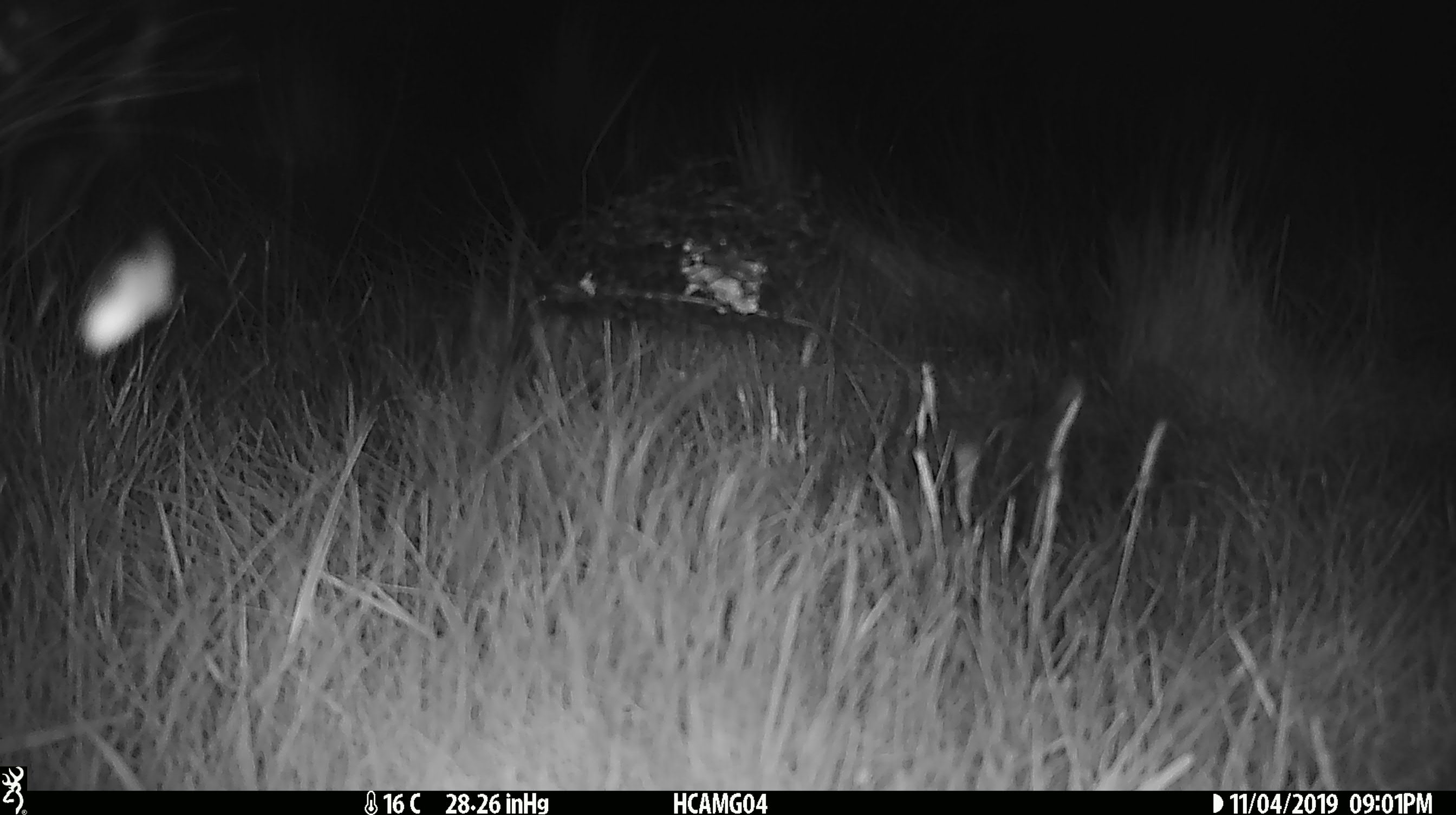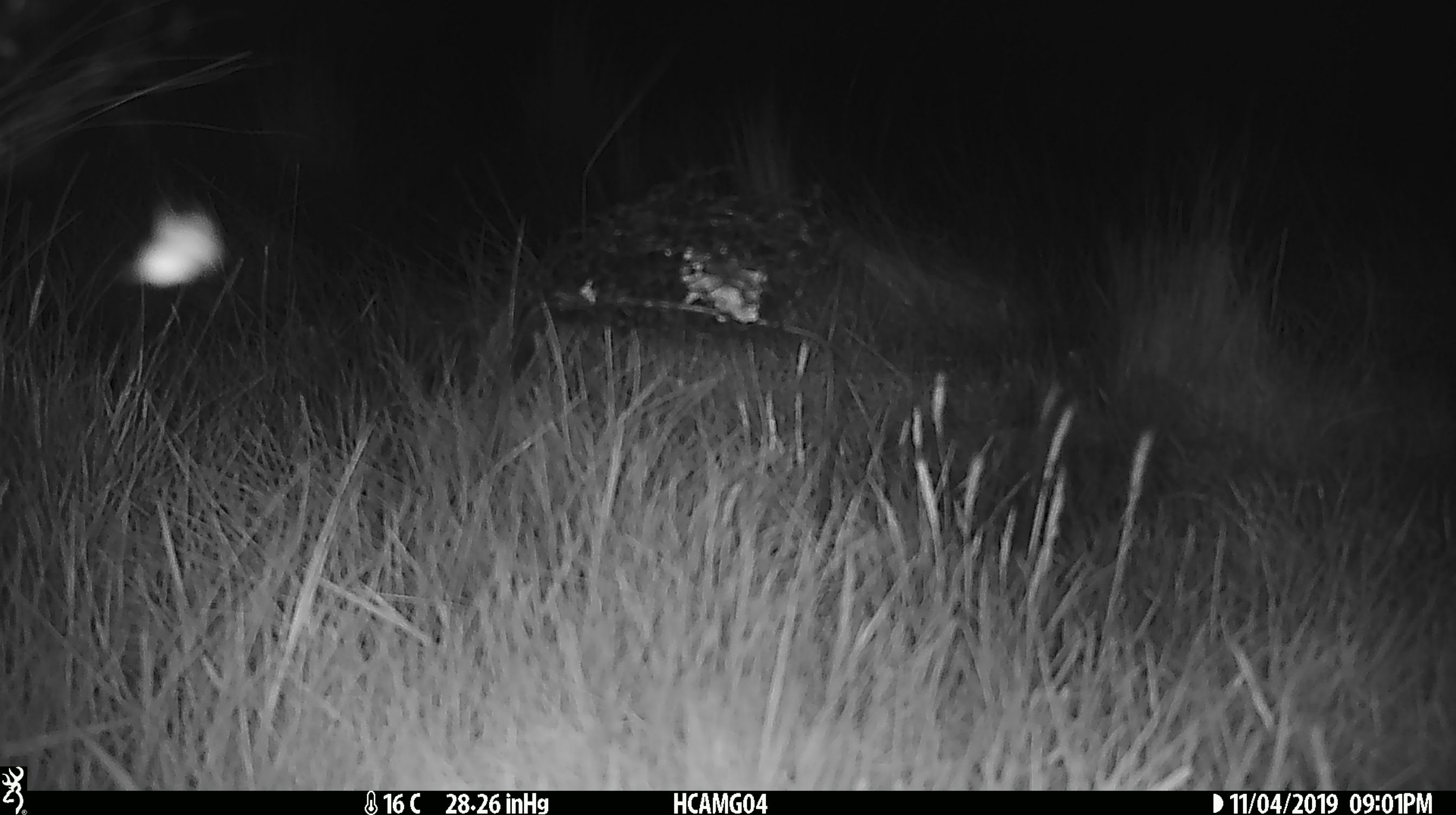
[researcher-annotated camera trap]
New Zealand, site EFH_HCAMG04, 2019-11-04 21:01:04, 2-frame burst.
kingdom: Animalia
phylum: Arthropoda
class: Insecta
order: Lepidoptera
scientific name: Lepidoptera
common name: moth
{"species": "moth (Lepidoptera)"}